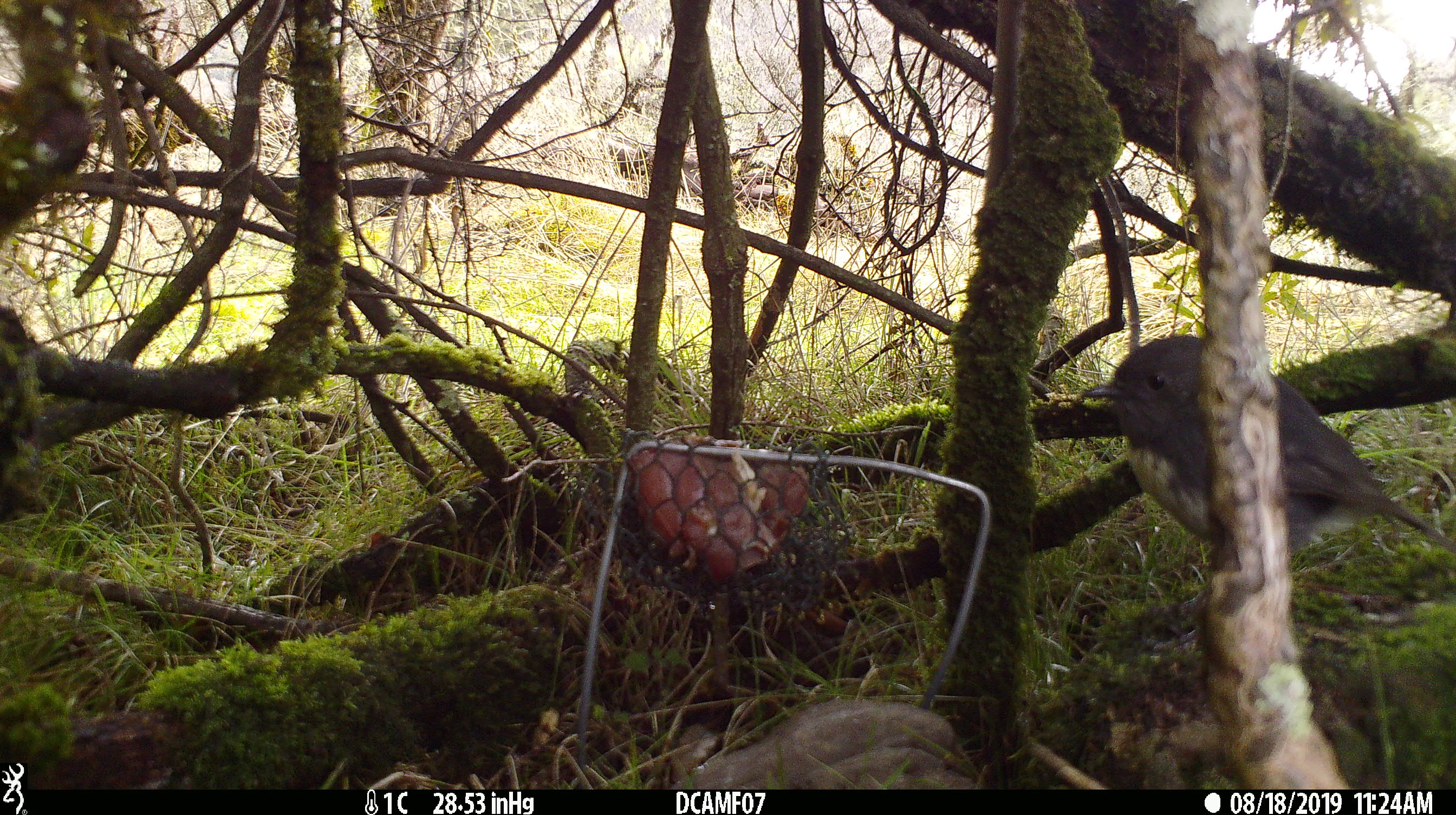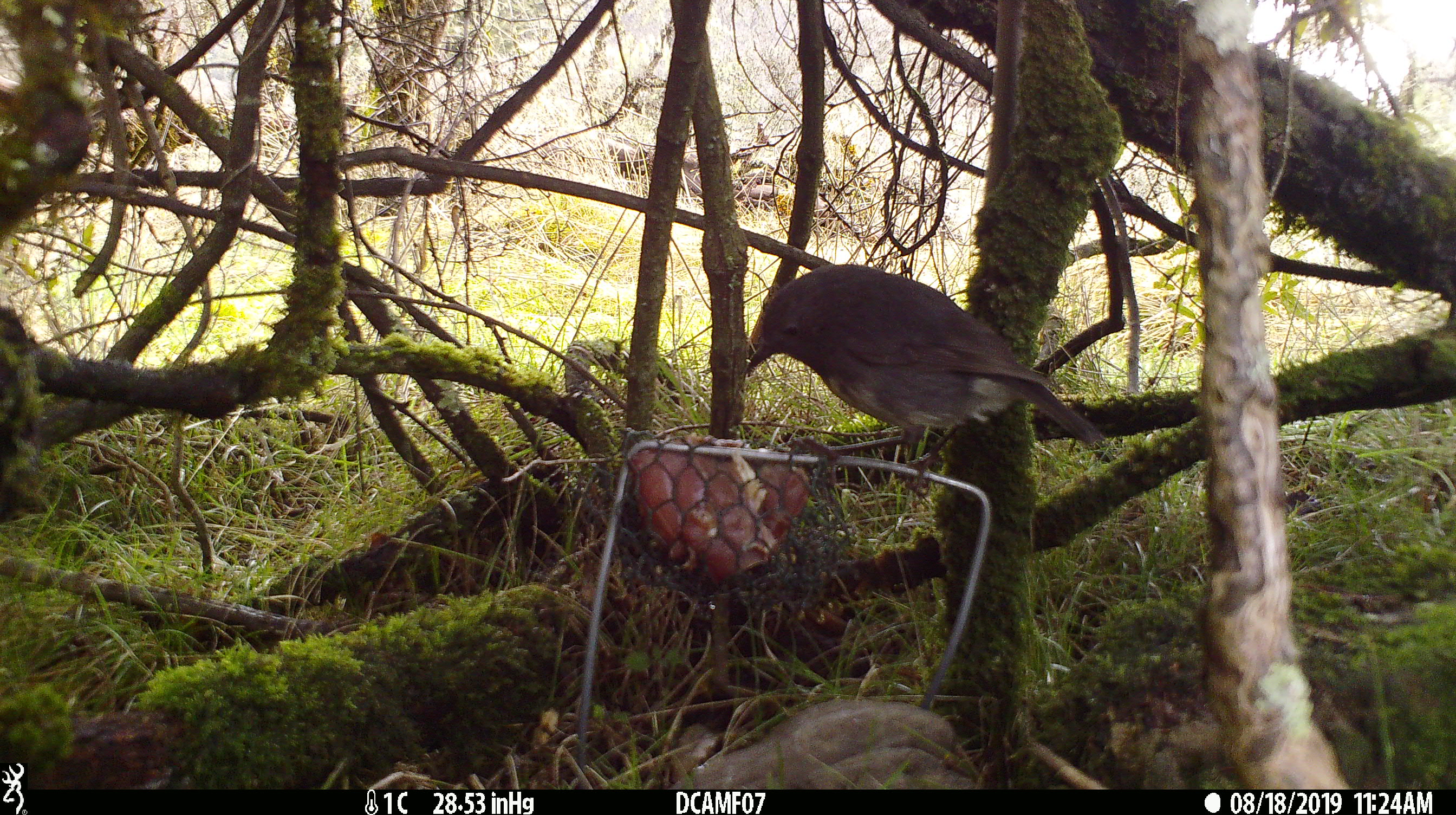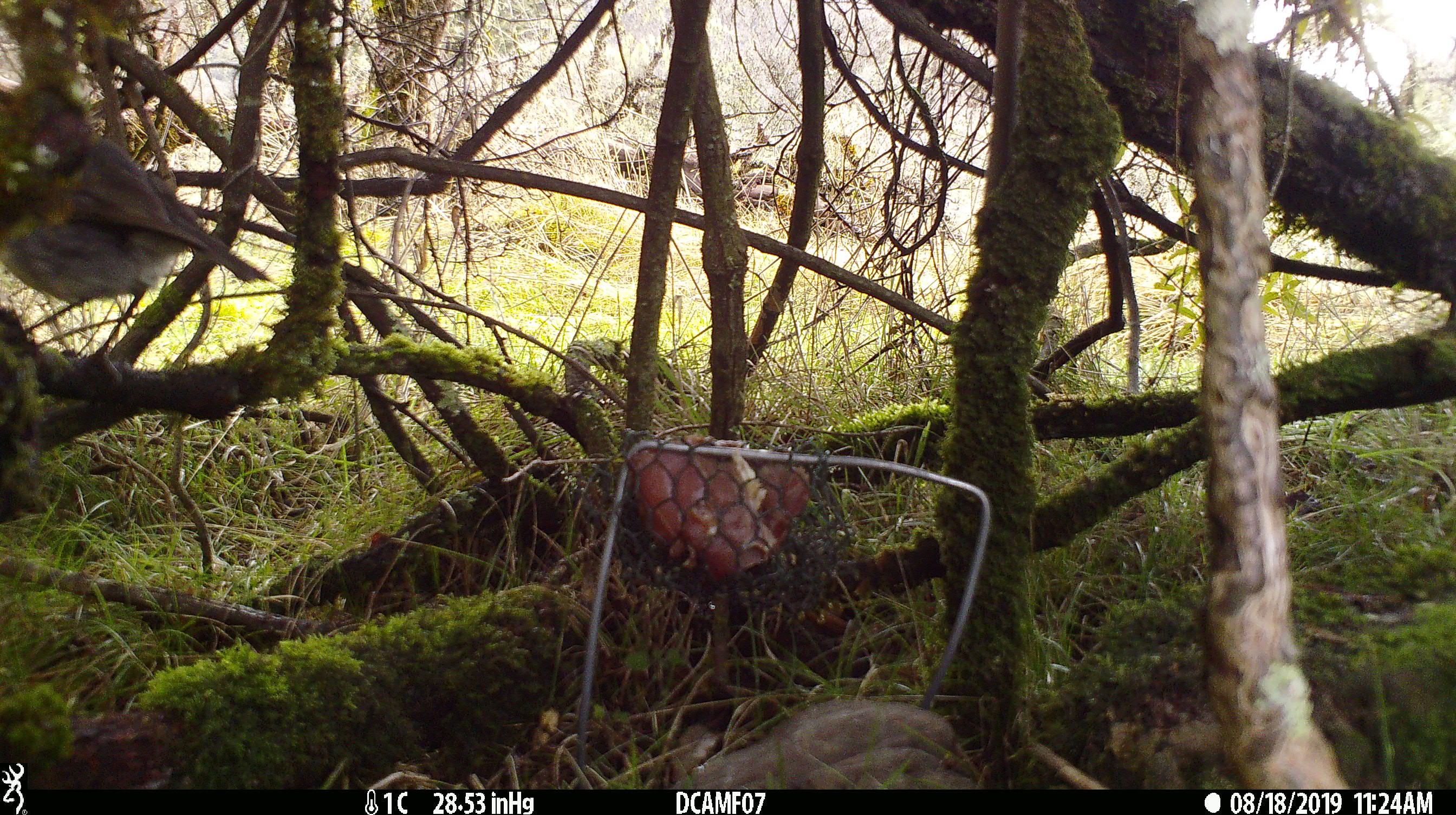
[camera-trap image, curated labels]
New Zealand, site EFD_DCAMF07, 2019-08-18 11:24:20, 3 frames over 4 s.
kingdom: Animalia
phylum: Chordata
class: Aves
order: Passeriformes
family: Petroicidae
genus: Petroica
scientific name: Petroica australis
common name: new zealand robin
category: robin